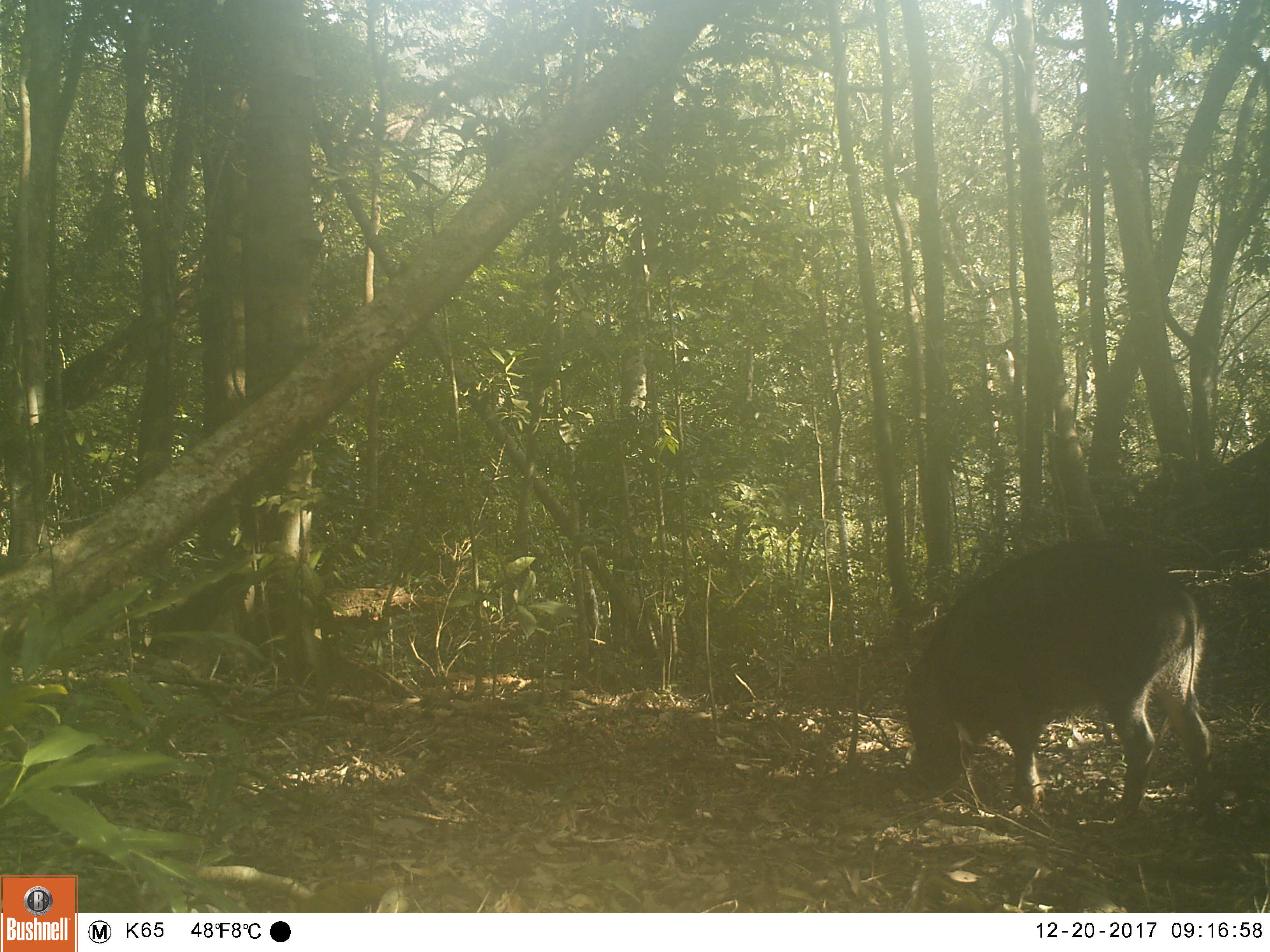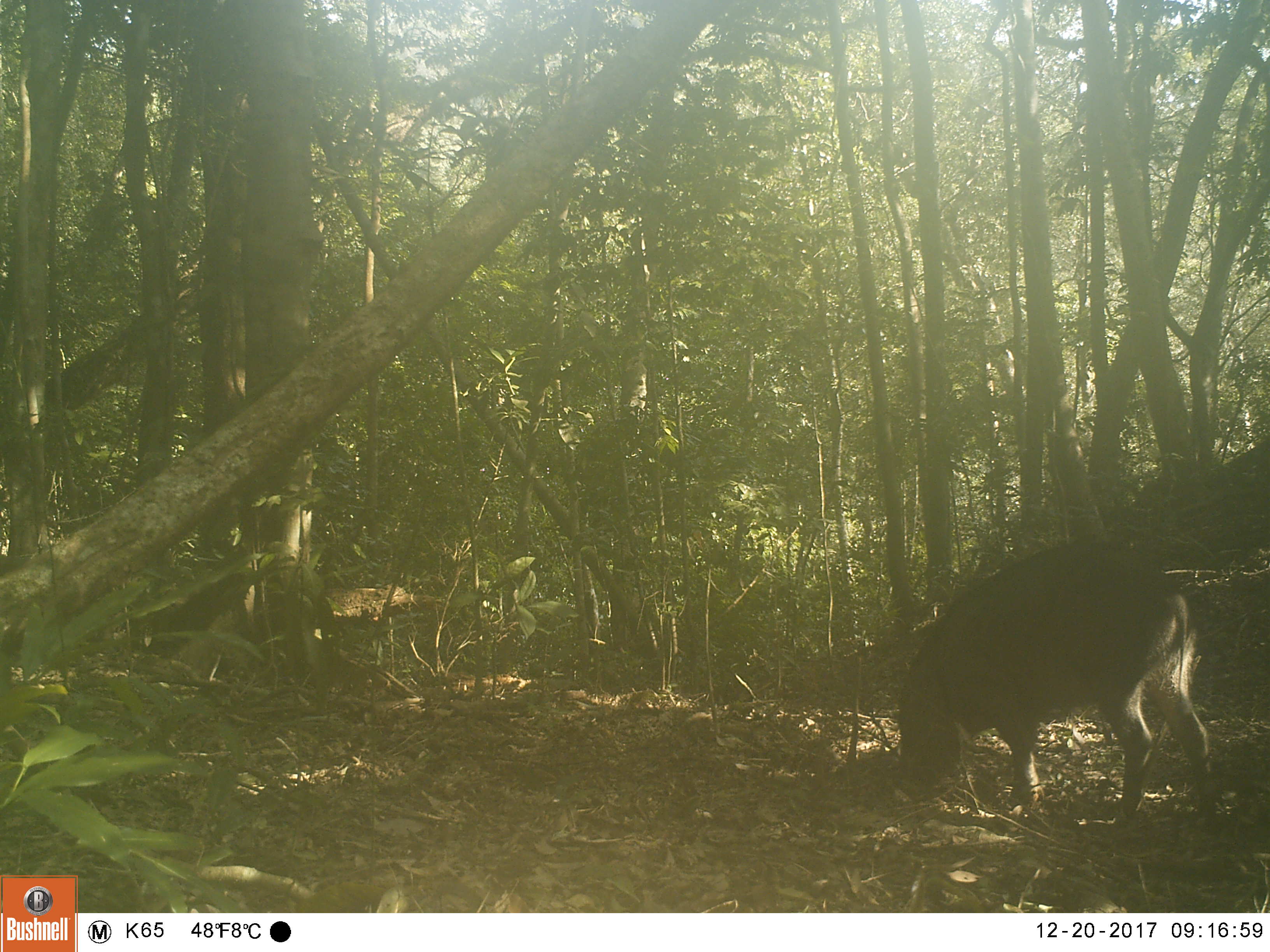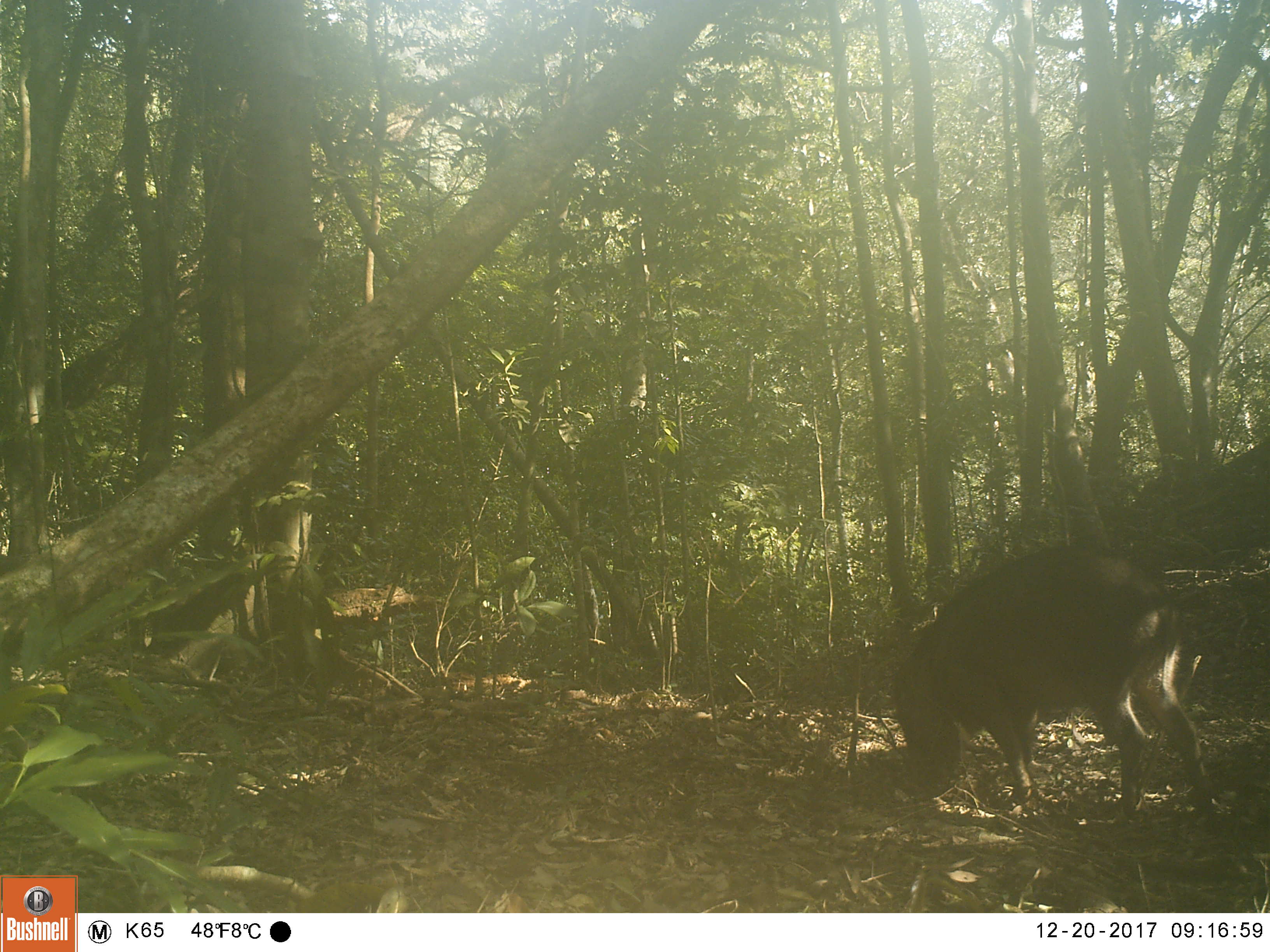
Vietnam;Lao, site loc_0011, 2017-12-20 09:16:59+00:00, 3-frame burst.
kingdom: Animalia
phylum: Chordata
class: Mammalia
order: Artiodactyla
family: Suidae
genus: Sus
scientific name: Sus scrofa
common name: eurasian wild pig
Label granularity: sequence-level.